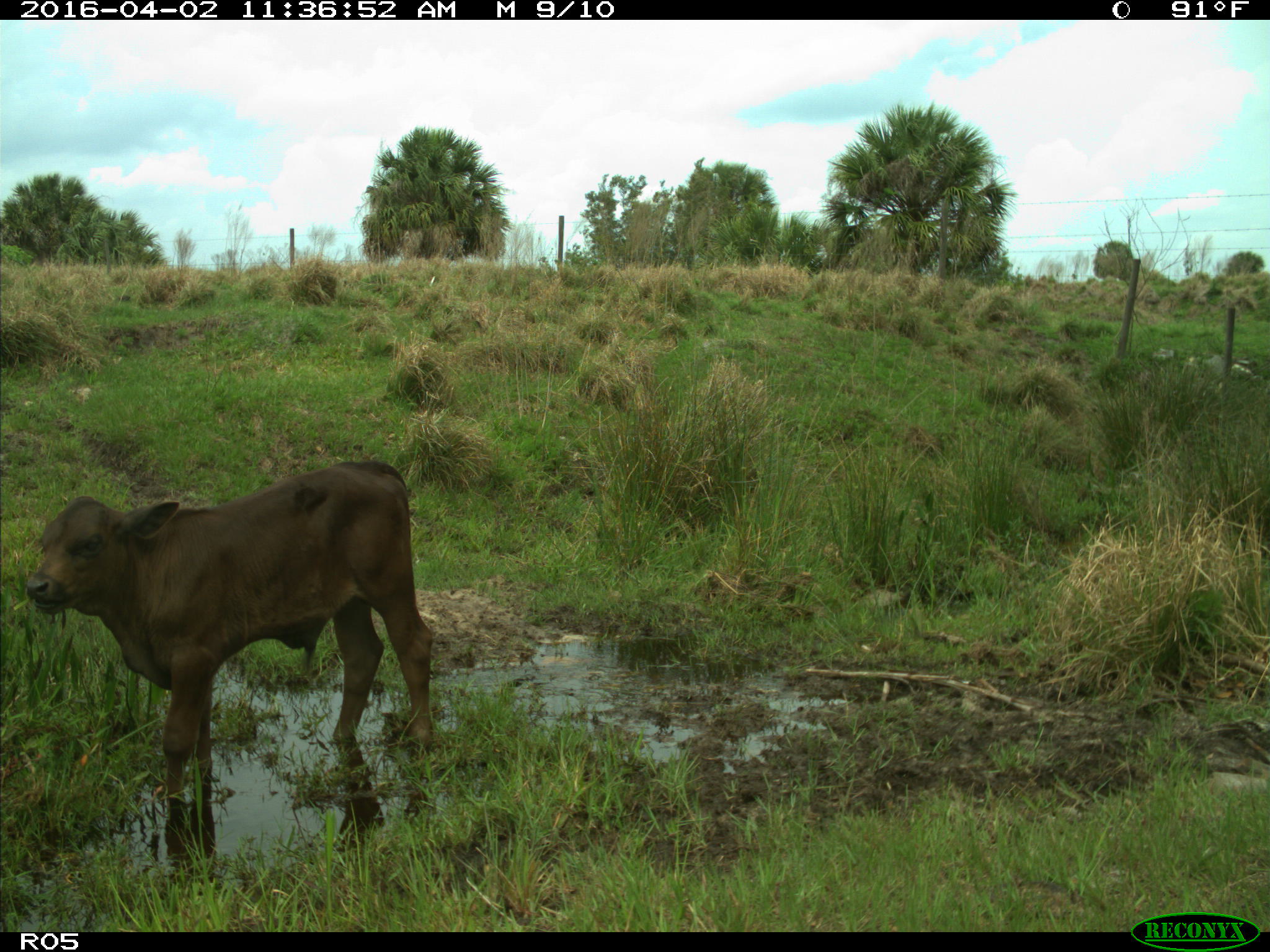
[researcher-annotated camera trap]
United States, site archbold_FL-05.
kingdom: Animalia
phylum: Chordata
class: Mammalia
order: Artiodactyla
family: Bovidae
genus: Bos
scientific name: Bos taurus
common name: domestic cow